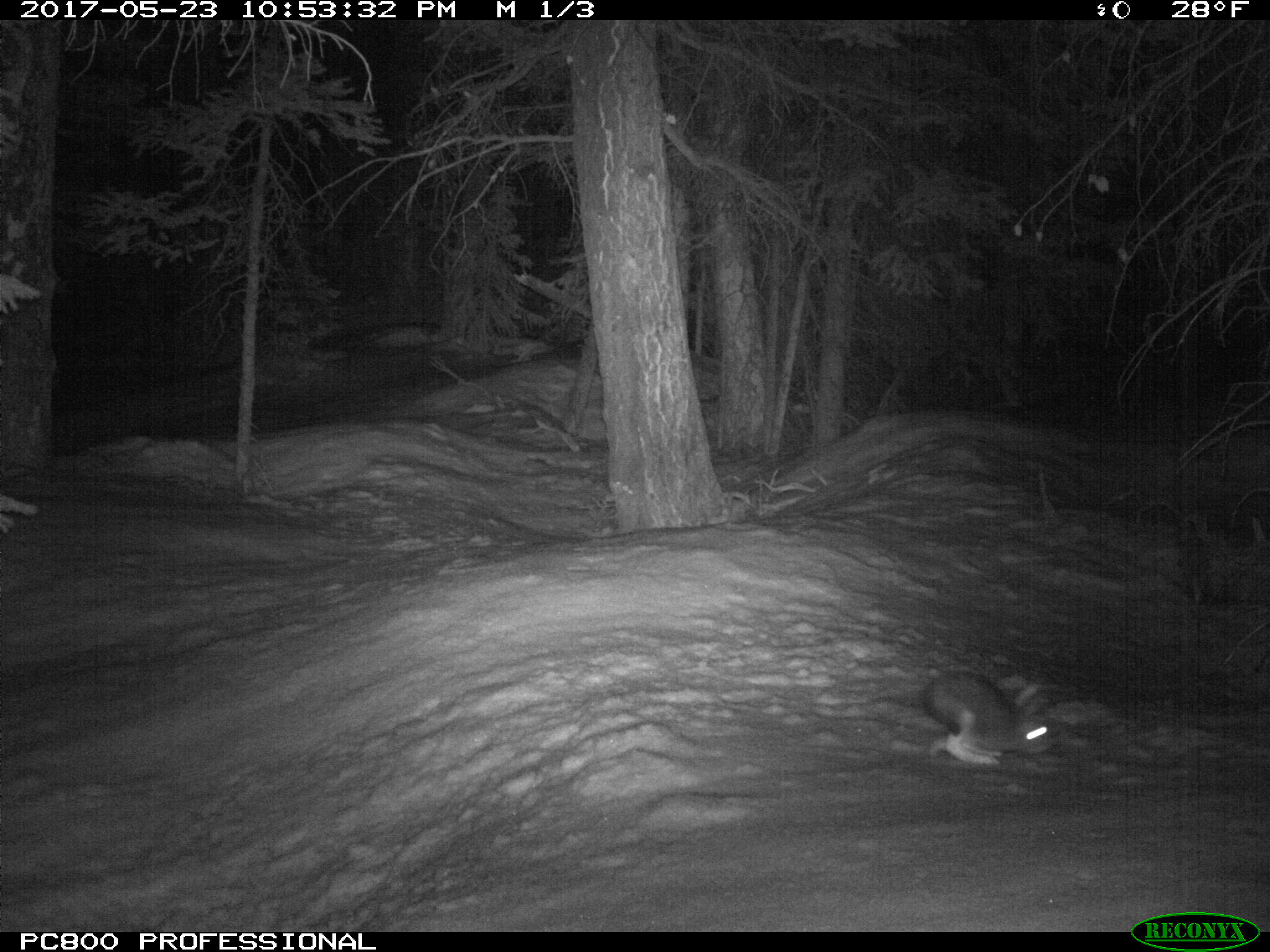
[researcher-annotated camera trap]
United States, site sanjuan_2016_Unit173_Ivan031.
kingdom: Animalia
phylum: Chordata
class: Mammalia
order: Lagomorpha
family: Leporidae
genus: Lepus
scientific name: Lepus americanus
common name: snowshoe hare